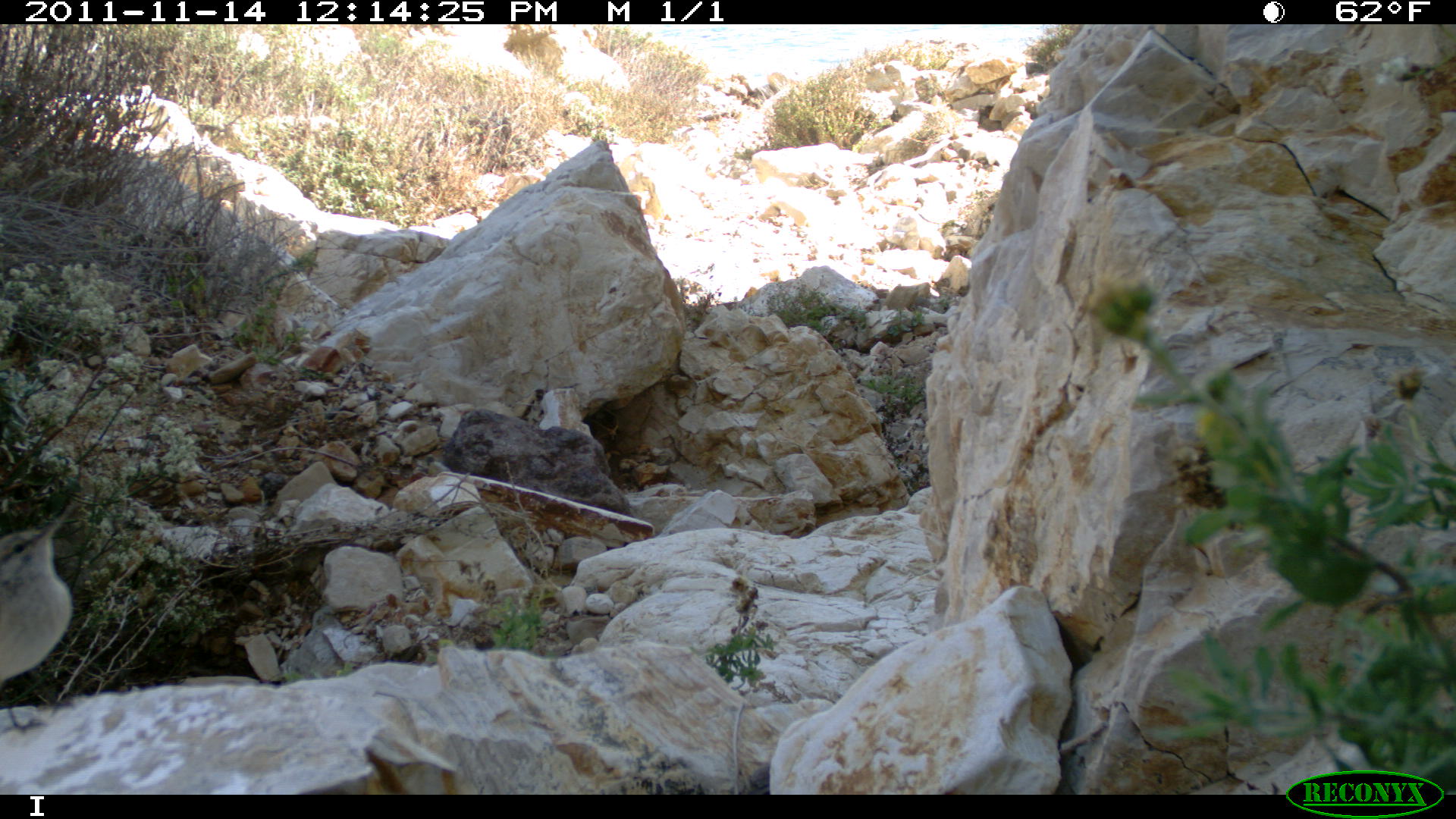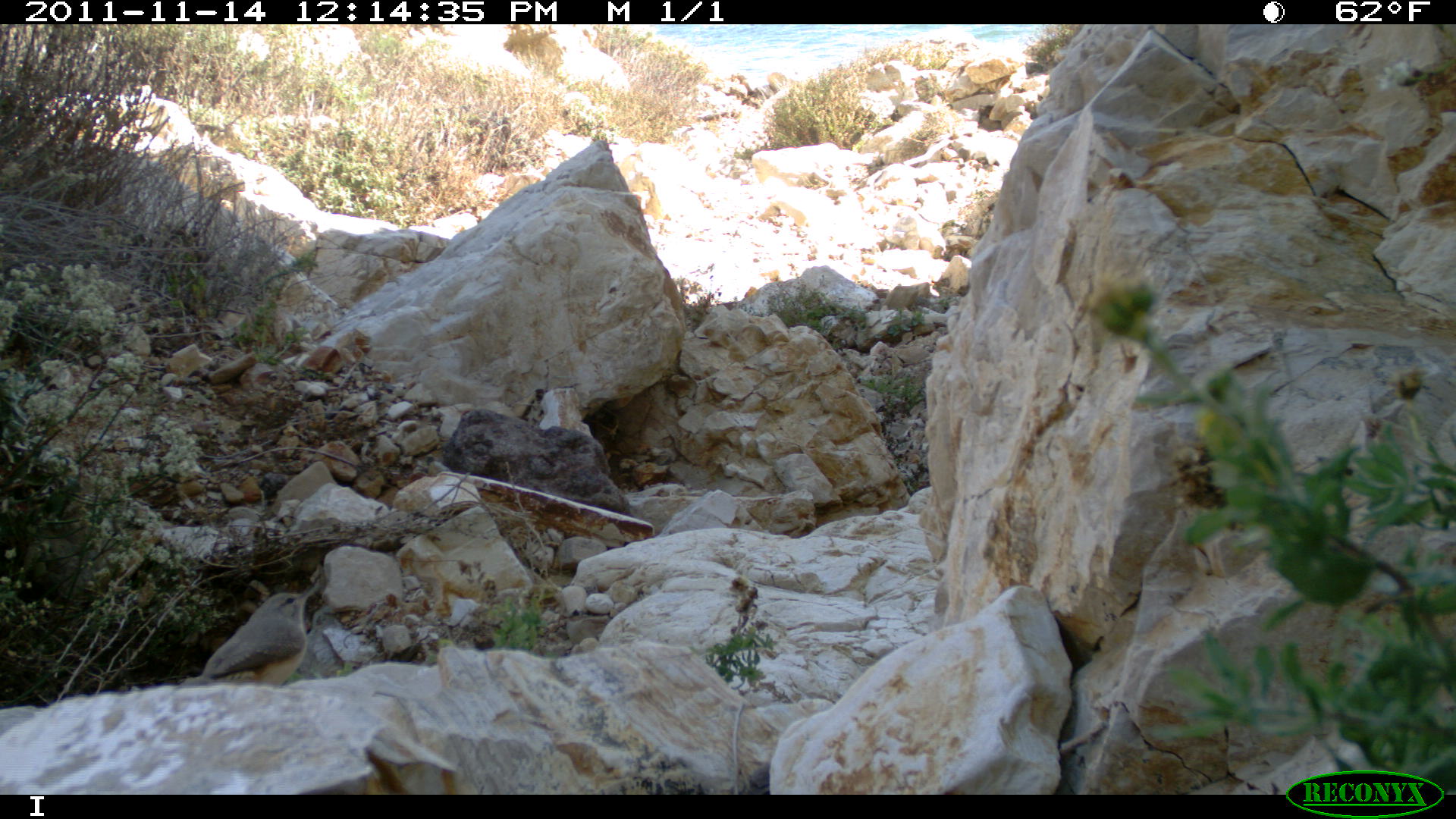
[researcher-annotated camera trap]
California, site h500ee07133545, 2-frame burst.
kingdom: Animalia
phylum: Chordata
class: Aves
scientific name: Aves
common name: bird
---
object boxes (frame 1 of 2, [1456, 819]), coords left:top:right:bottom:
bird: 0:498:75:735